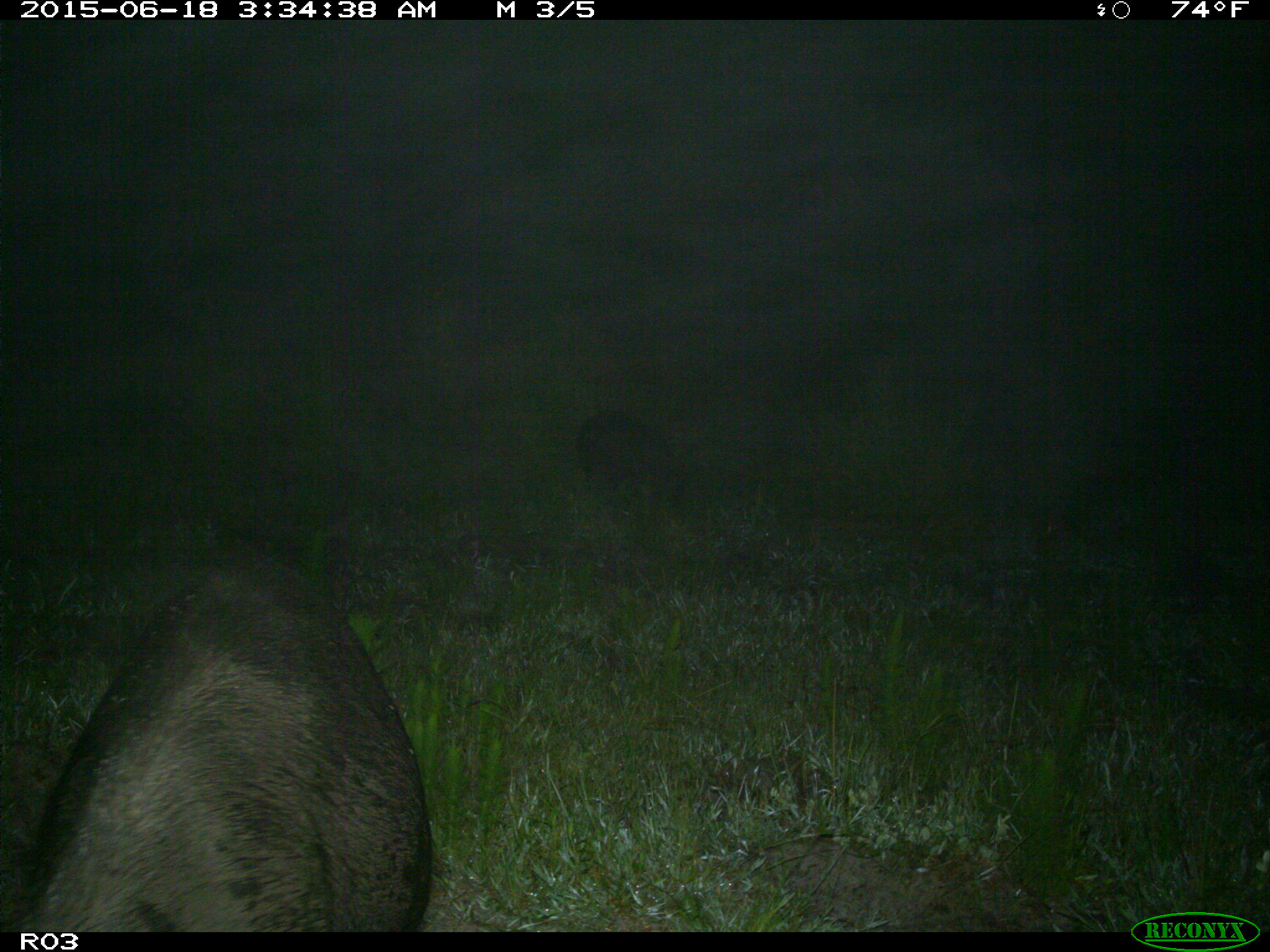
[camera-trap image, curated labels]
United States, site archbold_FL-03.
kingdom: Animalia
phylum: Chordata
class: Mammalia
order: Artiodactyla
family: Suidae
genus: Sus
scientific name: Sus scrofa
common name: wild boar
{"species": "Sus scrofa (wild boar)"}